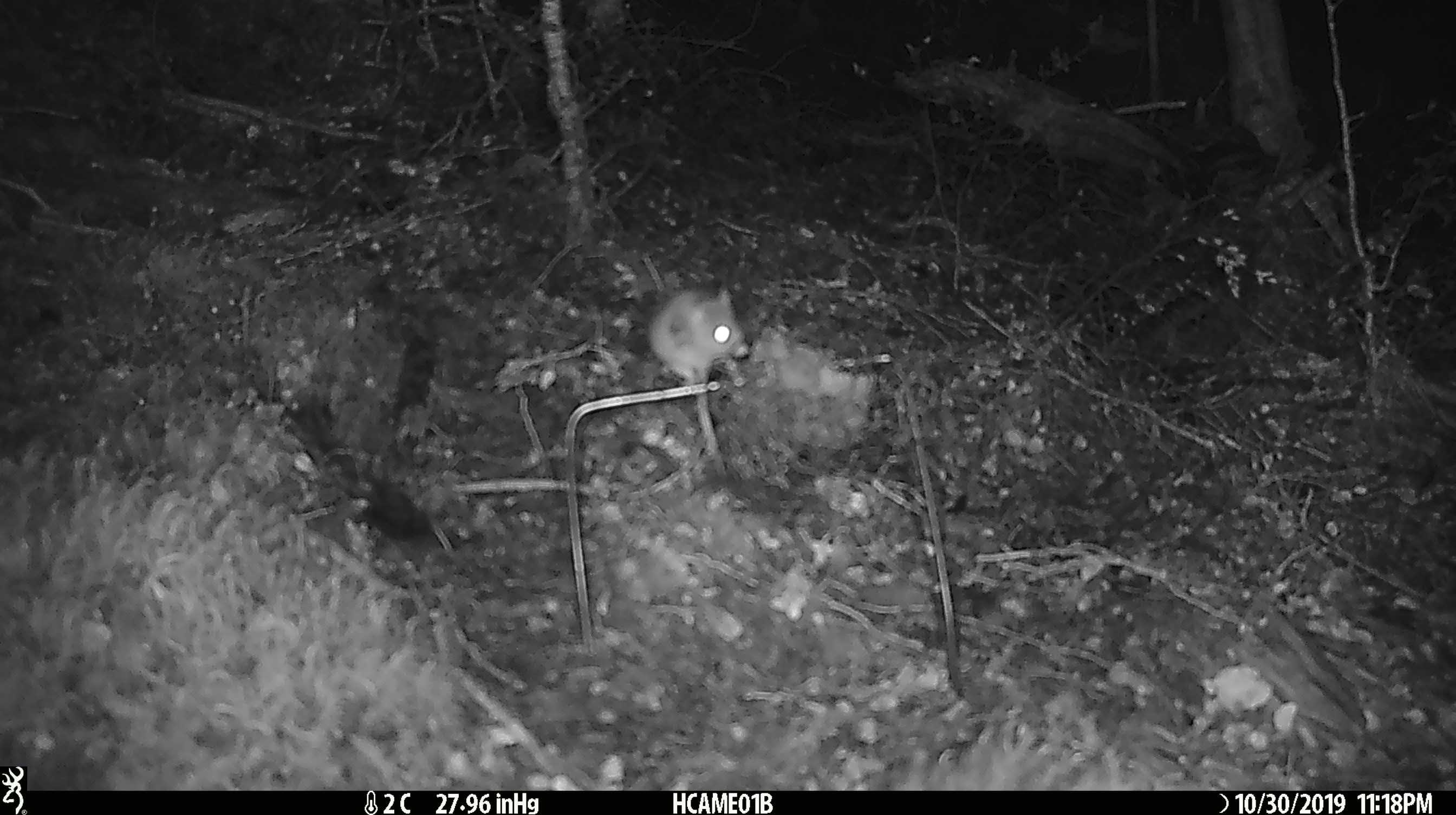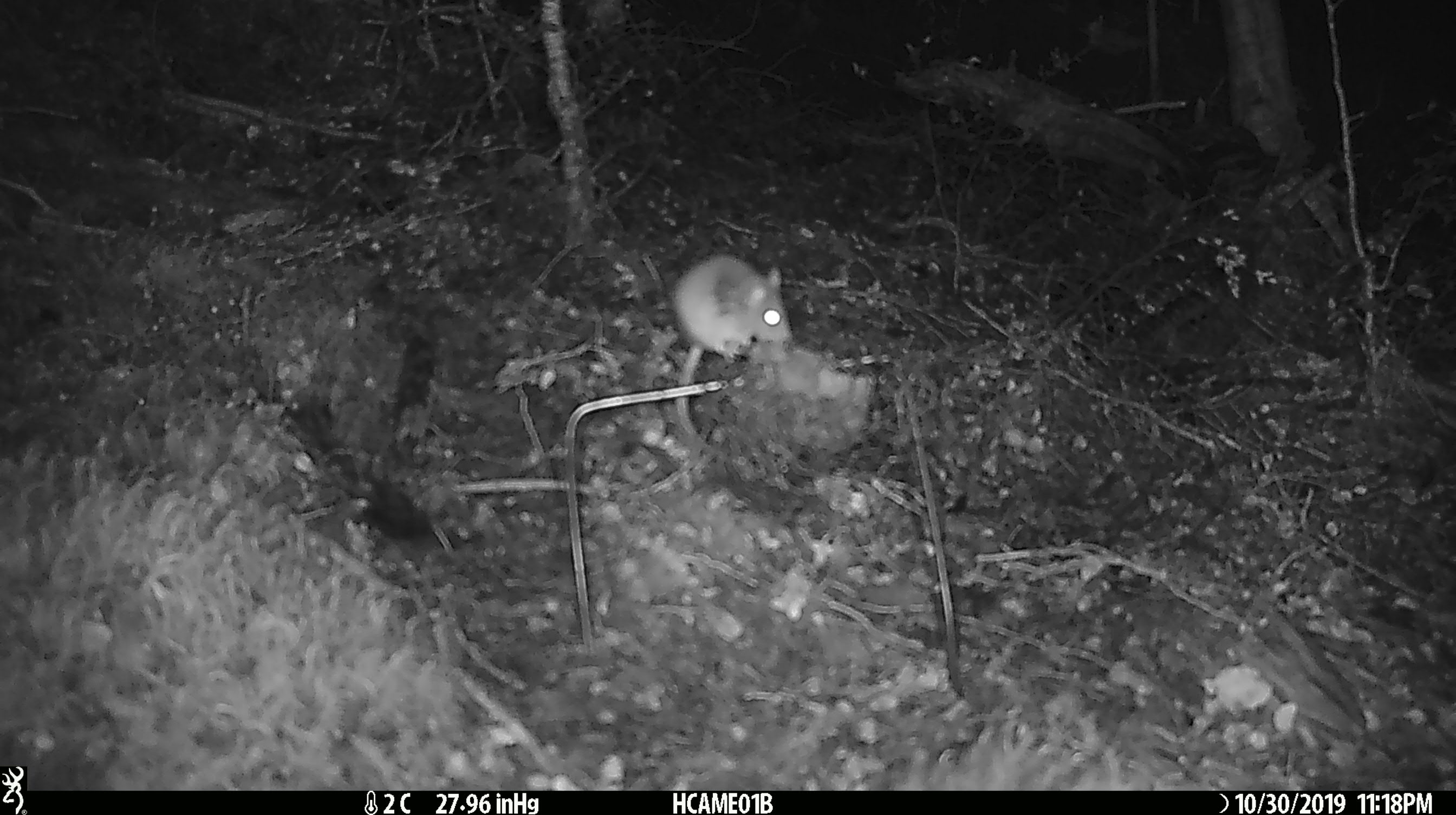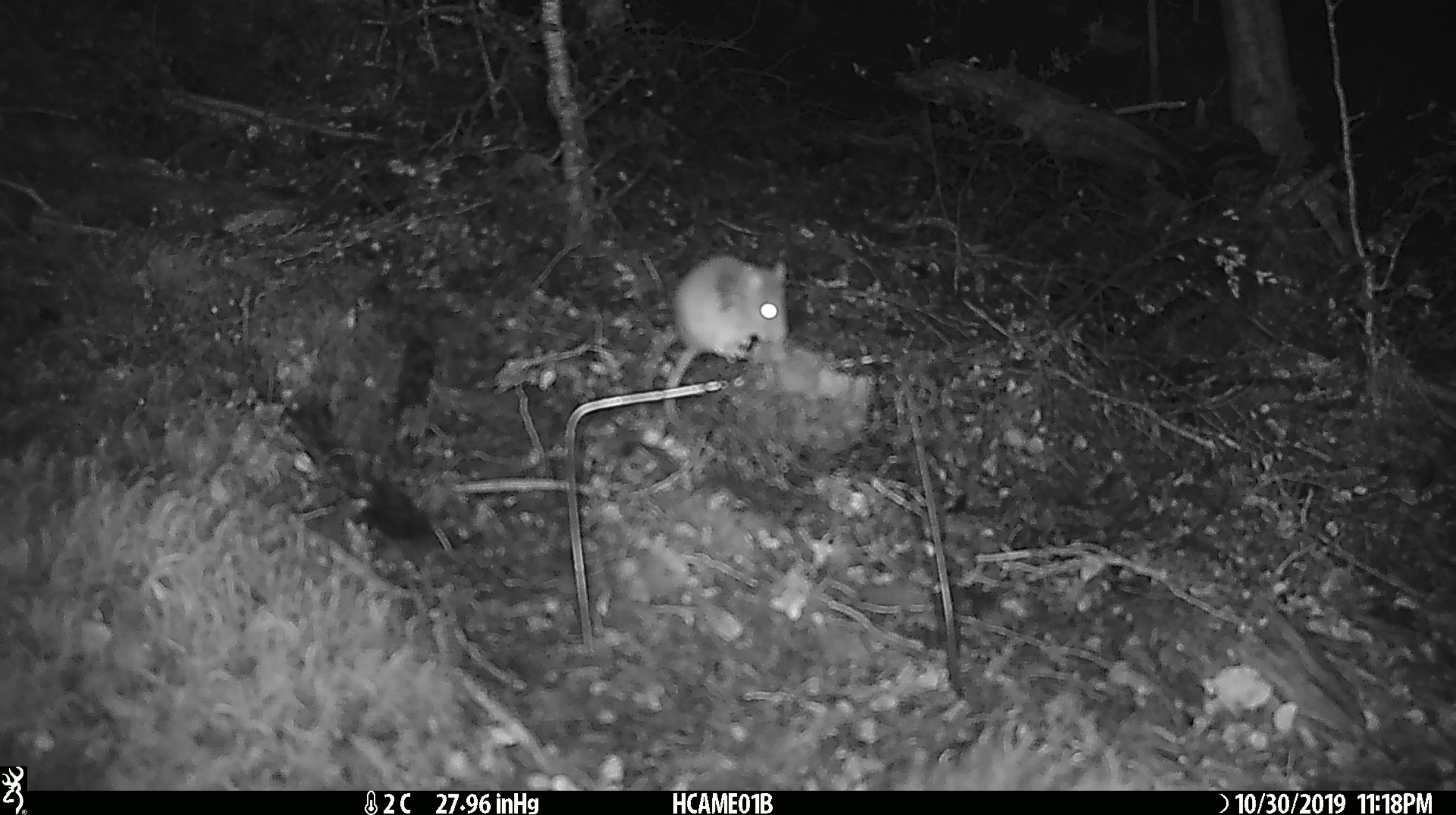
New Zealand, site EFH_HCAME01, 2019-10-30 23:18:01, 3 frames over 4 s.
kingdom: Animalia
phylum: Chordata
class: Mammalia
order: Rodentia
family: Muridae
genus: Mus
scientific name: Mus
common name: mouse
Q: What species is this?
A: Mouse (Mus).